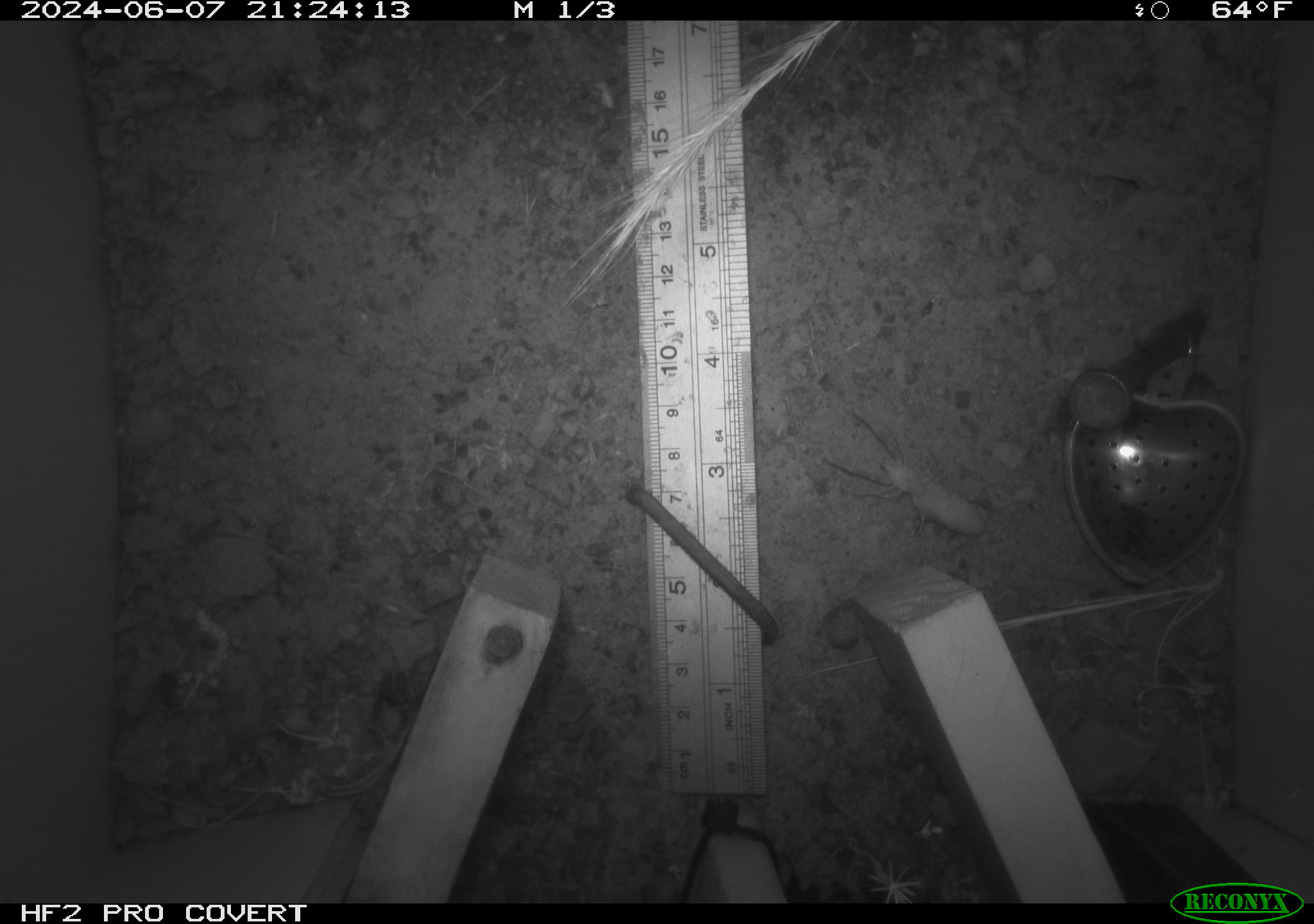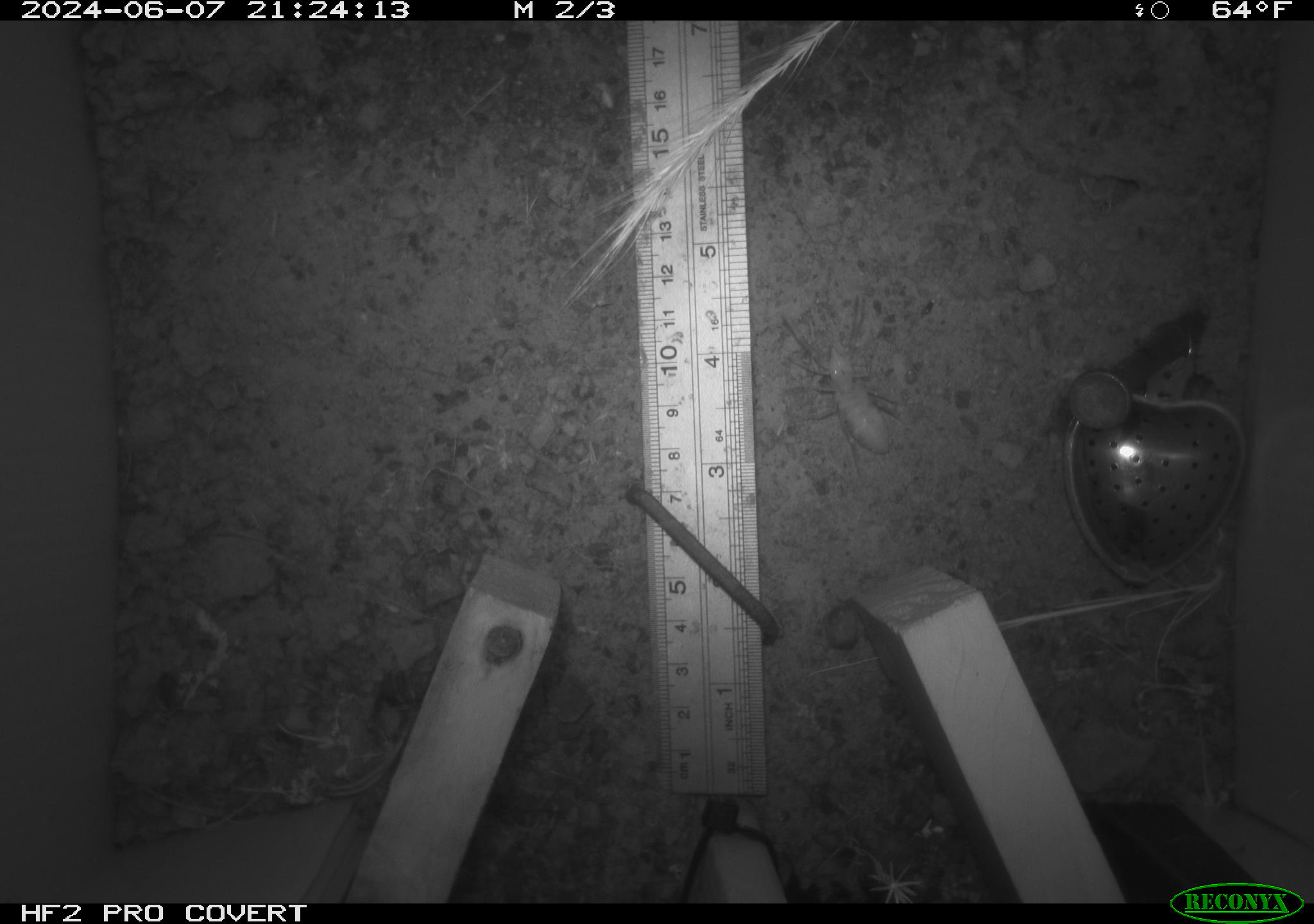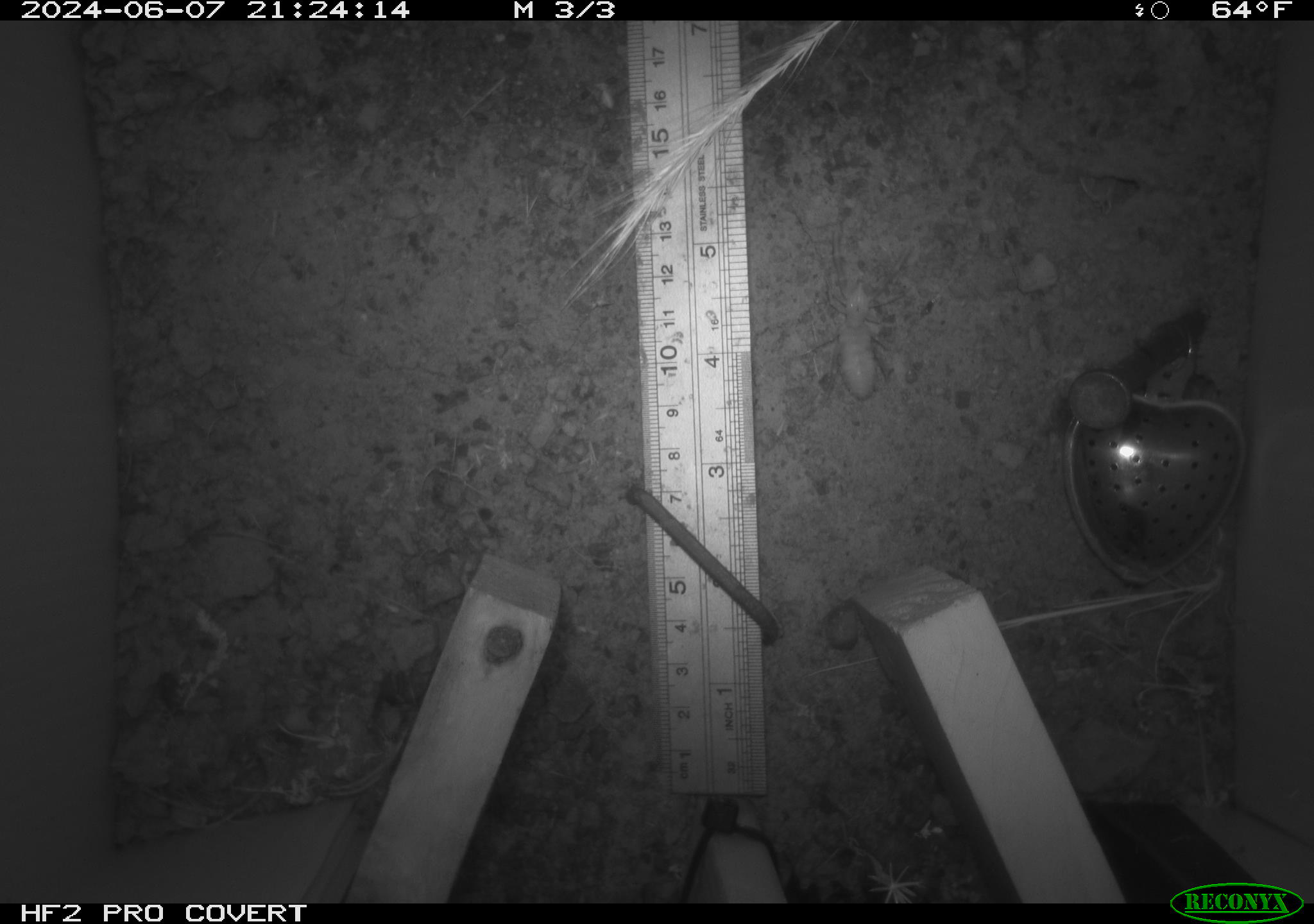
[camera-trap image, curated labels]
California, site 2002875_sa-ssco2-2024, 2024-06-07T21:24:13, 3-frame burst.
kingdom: Animalia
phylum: Arthropoda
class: Insecta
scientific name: Insecta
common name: insect